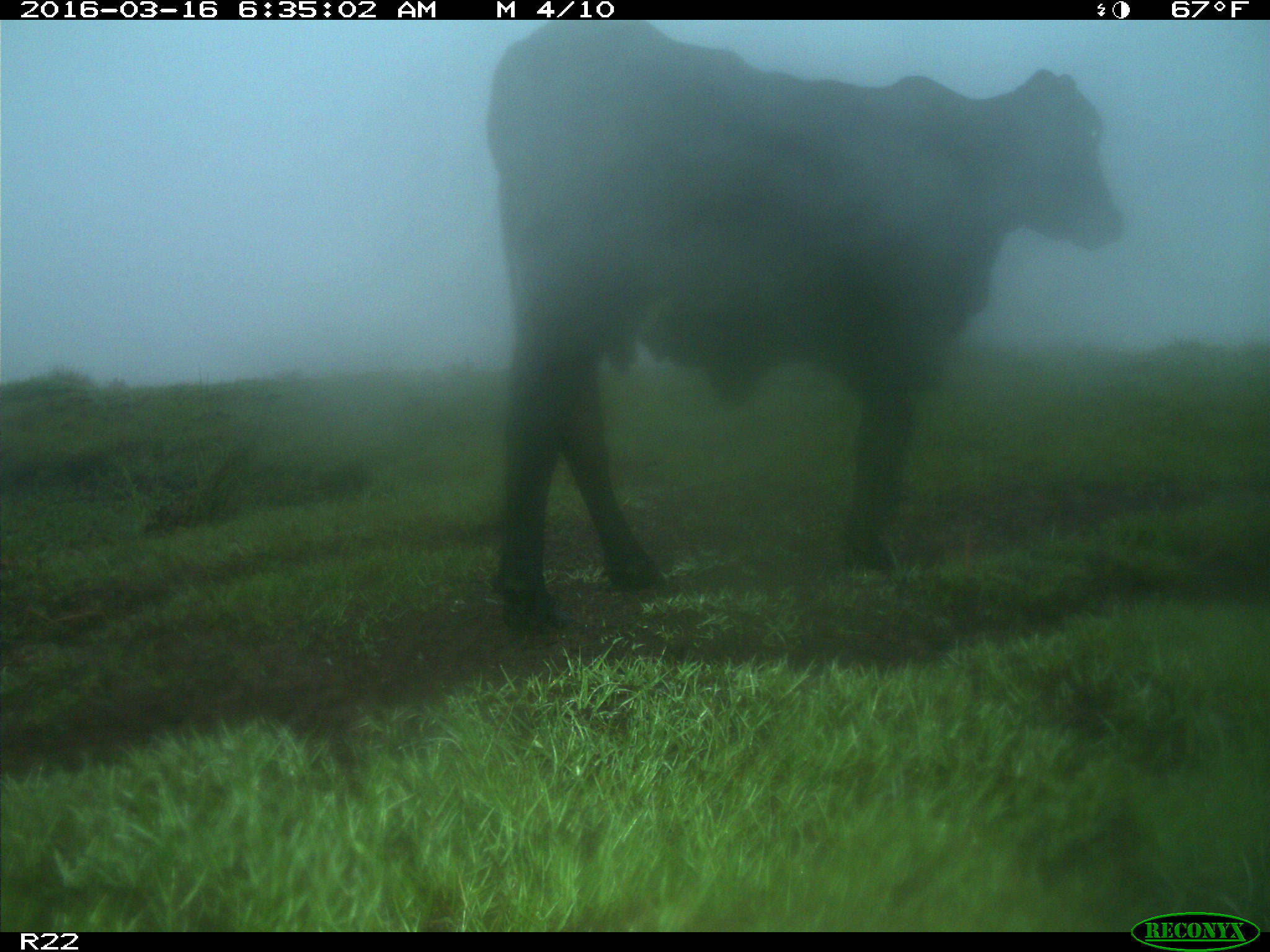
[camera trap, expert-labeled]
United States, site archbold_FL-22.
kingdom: Animalia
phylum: Chordata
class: Mammalia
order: Artiodactyla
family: Bovidae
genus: Bos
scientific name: Bos taurus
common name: domestic cow